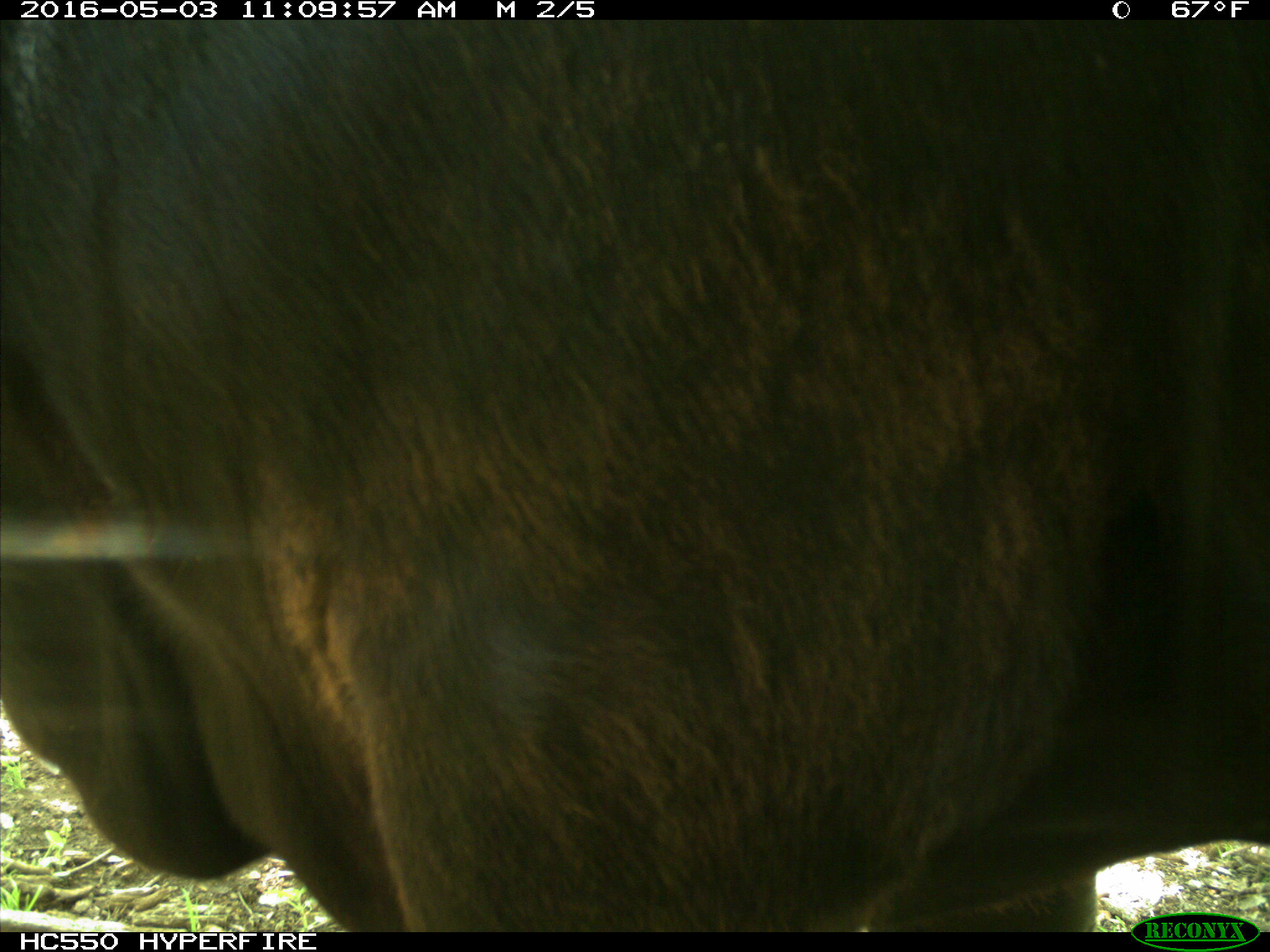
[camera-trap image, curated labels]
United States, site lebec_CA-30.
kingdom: Animalia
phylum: Chordata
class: Mammalia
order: Artiodactyla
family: Bovidae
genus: Bos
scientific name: Bos taurus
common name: domestic cow